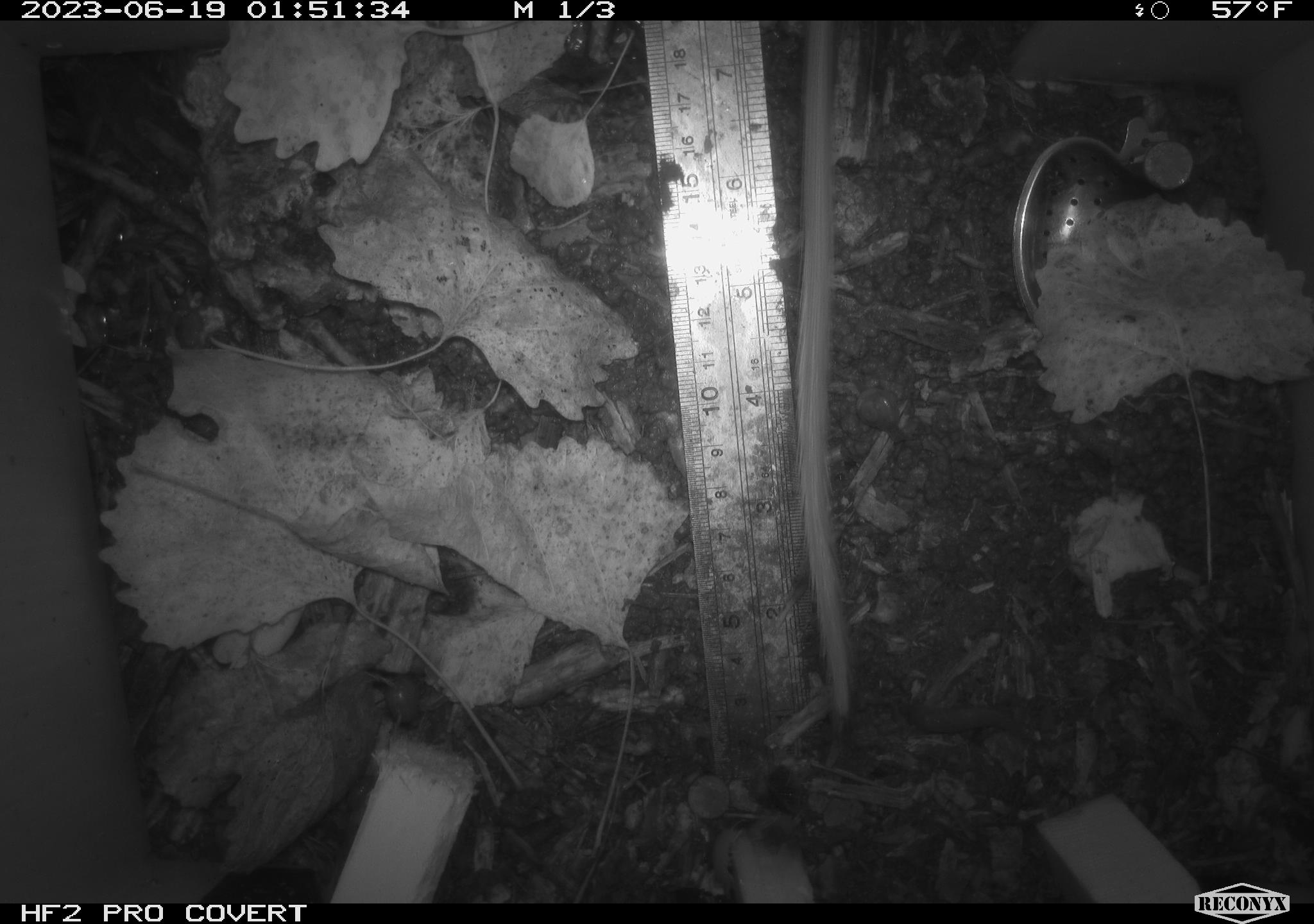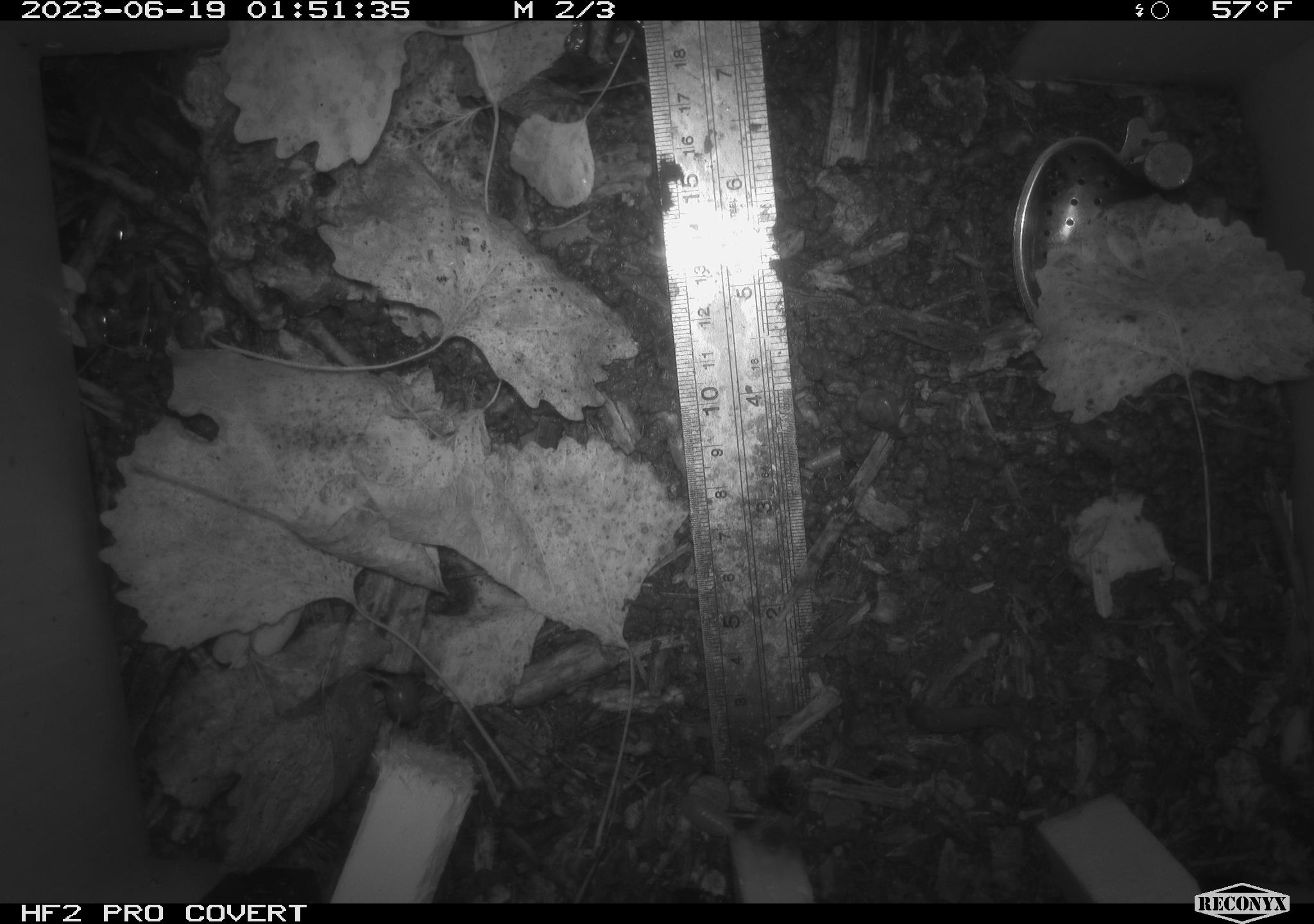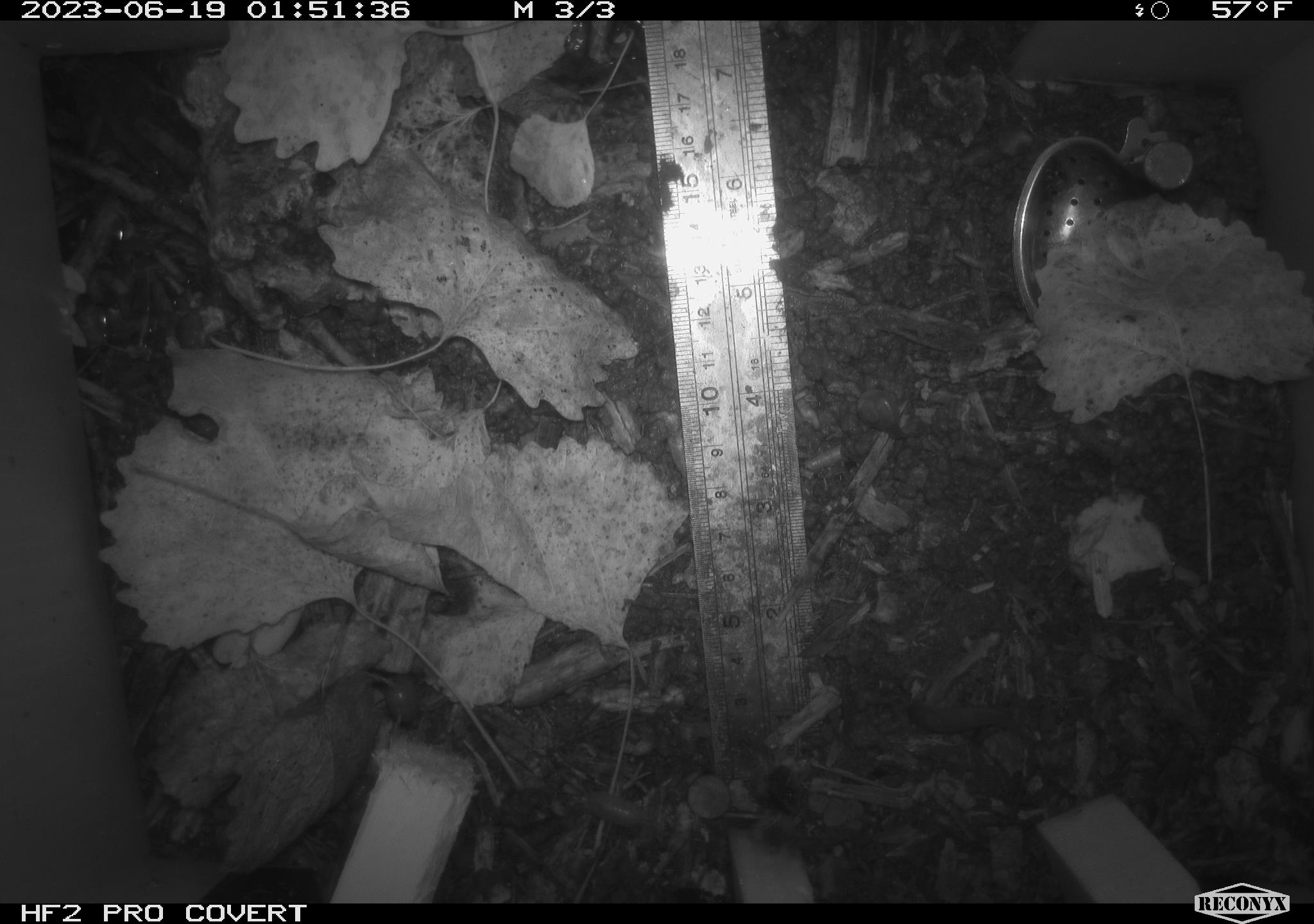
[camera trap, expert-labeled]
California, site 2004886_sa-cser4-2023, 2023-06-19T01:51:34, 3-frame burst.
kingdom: Animalia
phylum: Chordata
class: Mammalia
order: Rodentia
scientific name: Rodentia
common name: woodrat or rat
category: woodrat or rat species